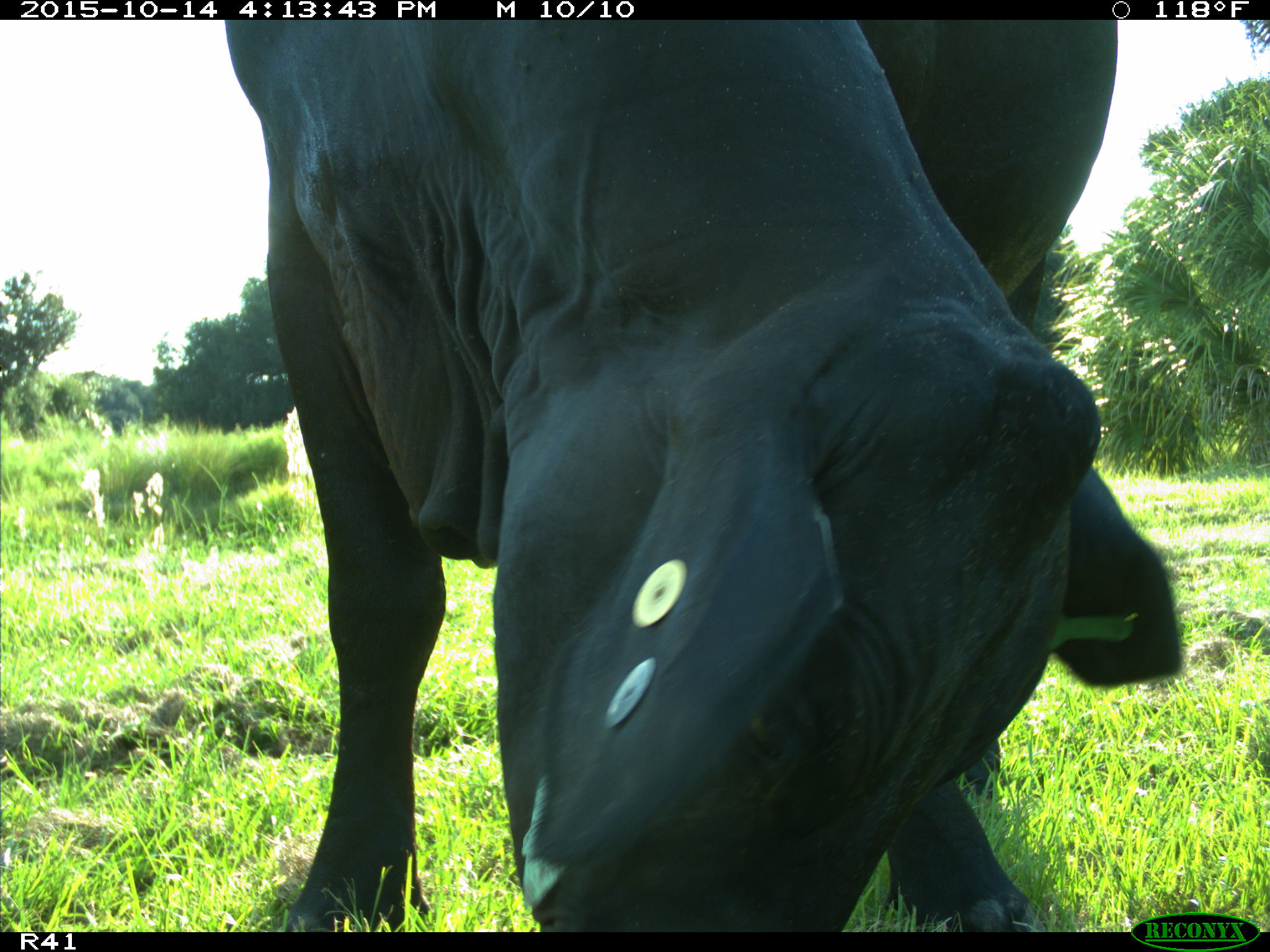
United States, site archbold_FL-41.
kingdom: Animalia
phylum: Chordata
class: Mammalia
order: Artiodactyla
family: Bovidae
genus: Bos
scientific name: Bos taurus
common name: domestic cow